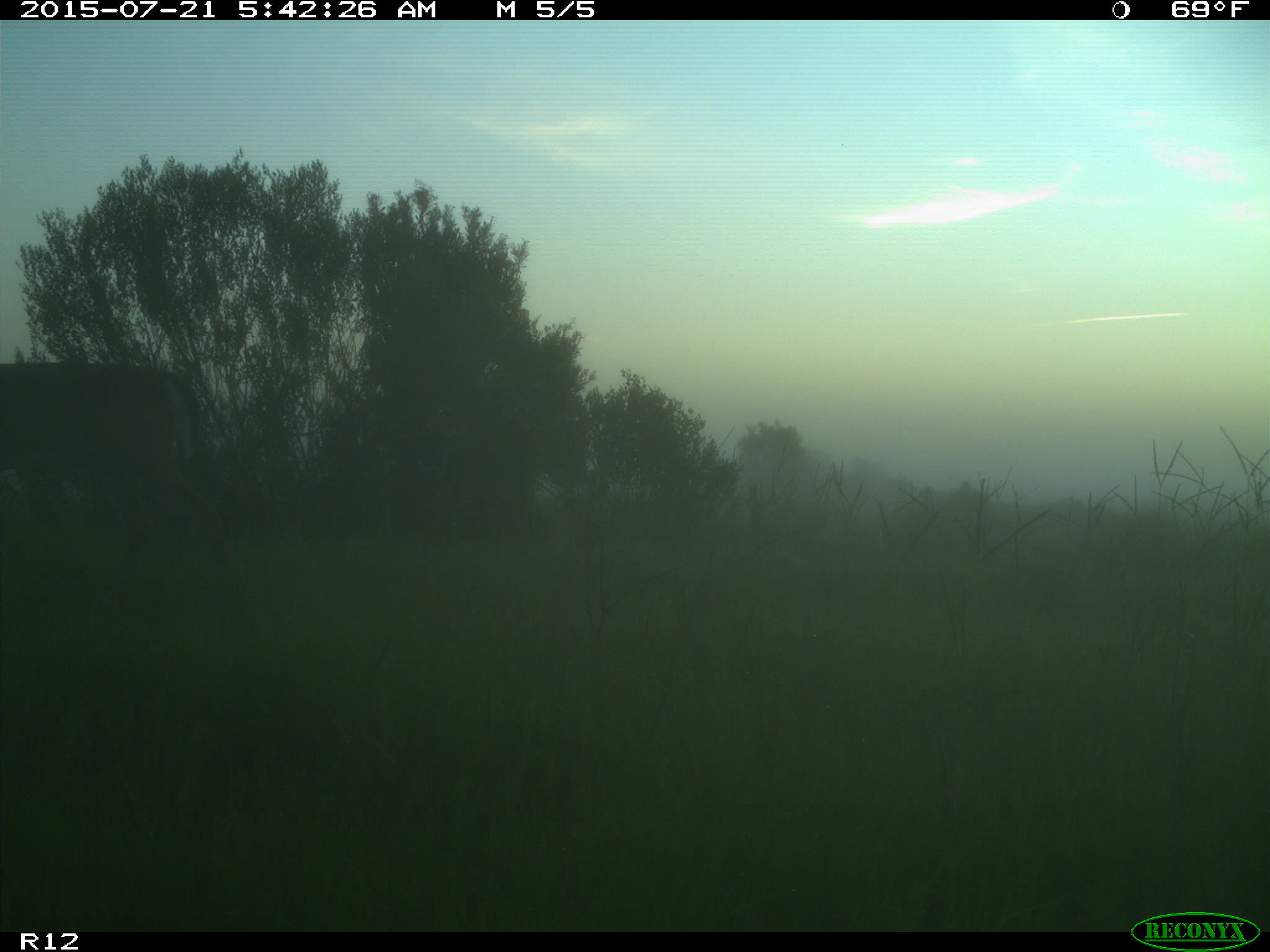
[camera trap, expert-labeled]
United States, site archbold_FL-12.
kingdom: Animalia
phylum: Chordata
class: Mammalia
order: Artiodactyla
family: Cervidae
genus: Odocoileus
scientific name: Odocoileus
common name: deer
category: unidentified deer